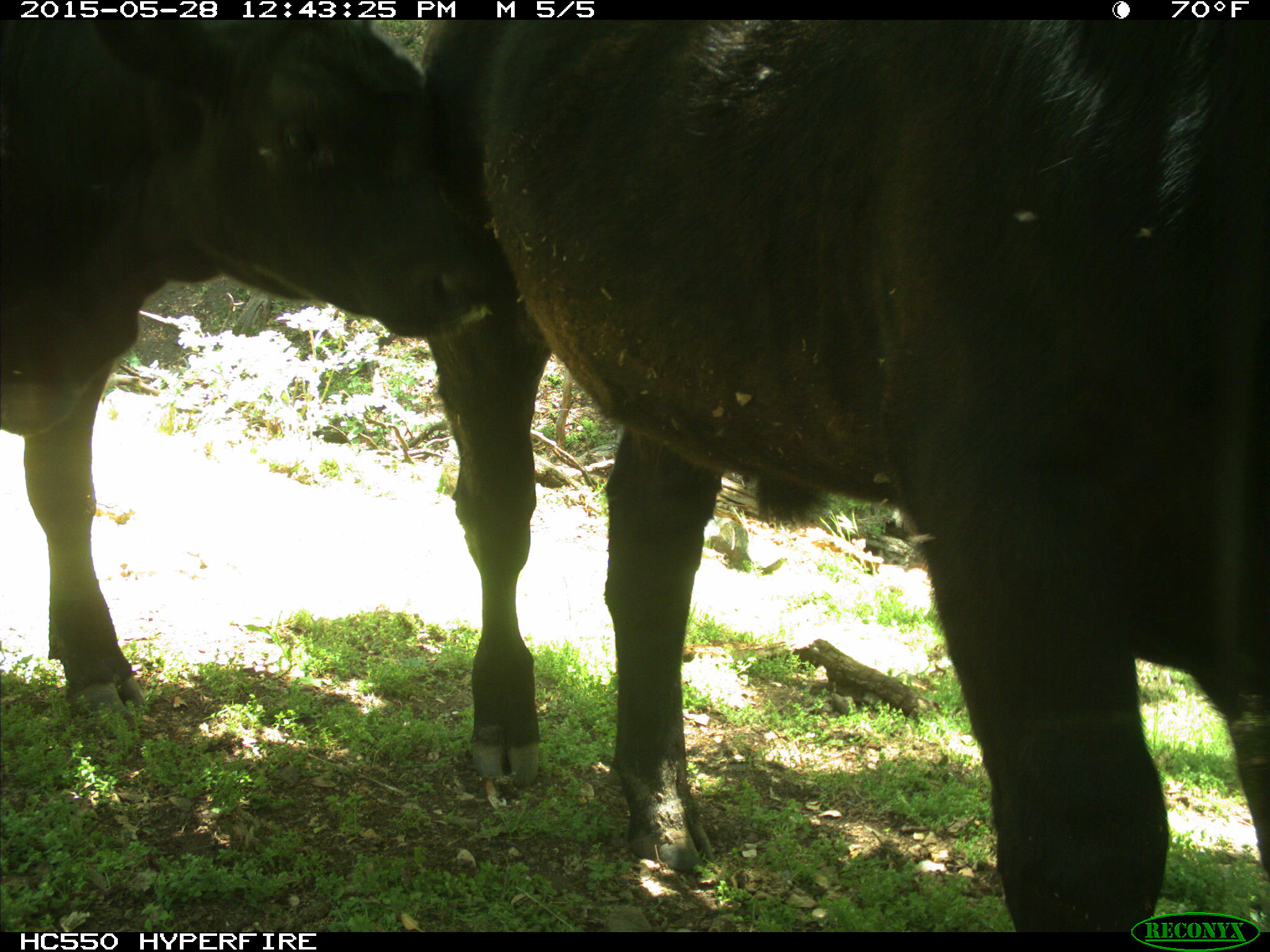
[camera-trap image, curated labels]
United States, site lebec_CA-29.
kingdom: Animalia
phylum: Chordata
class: Mammalia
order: Artiodactyla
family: Bovidae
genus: Bos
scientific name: Bos taurus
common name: domestic cow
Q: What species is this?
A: Bos taurus (domestic cow).